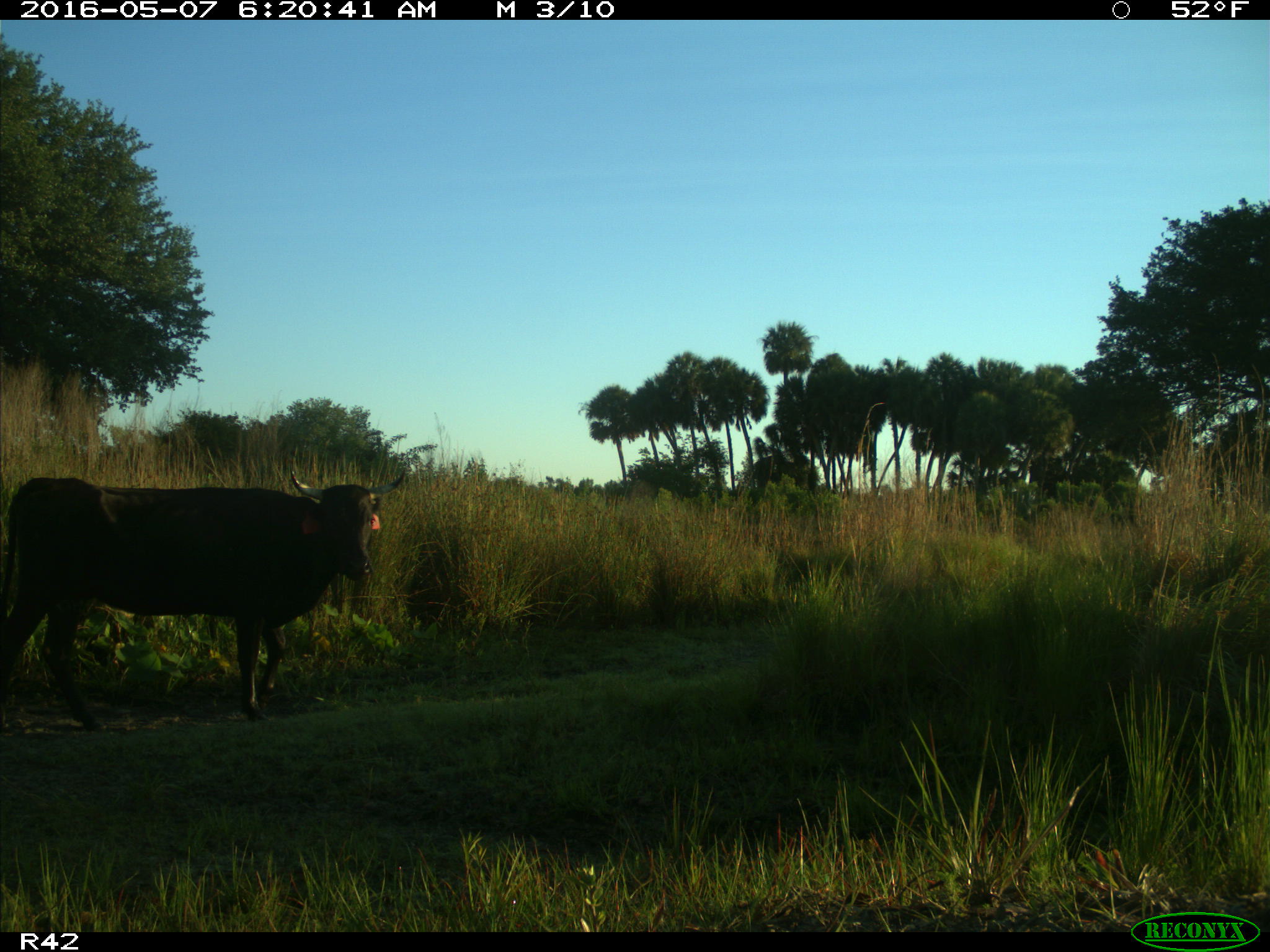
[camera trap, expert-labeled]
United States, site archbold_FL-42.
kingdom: Animalia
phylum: Chordata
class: Mammalia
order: Artiodactyla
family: Bovidae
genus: Bos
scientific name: Bos taurus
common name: domestic cow